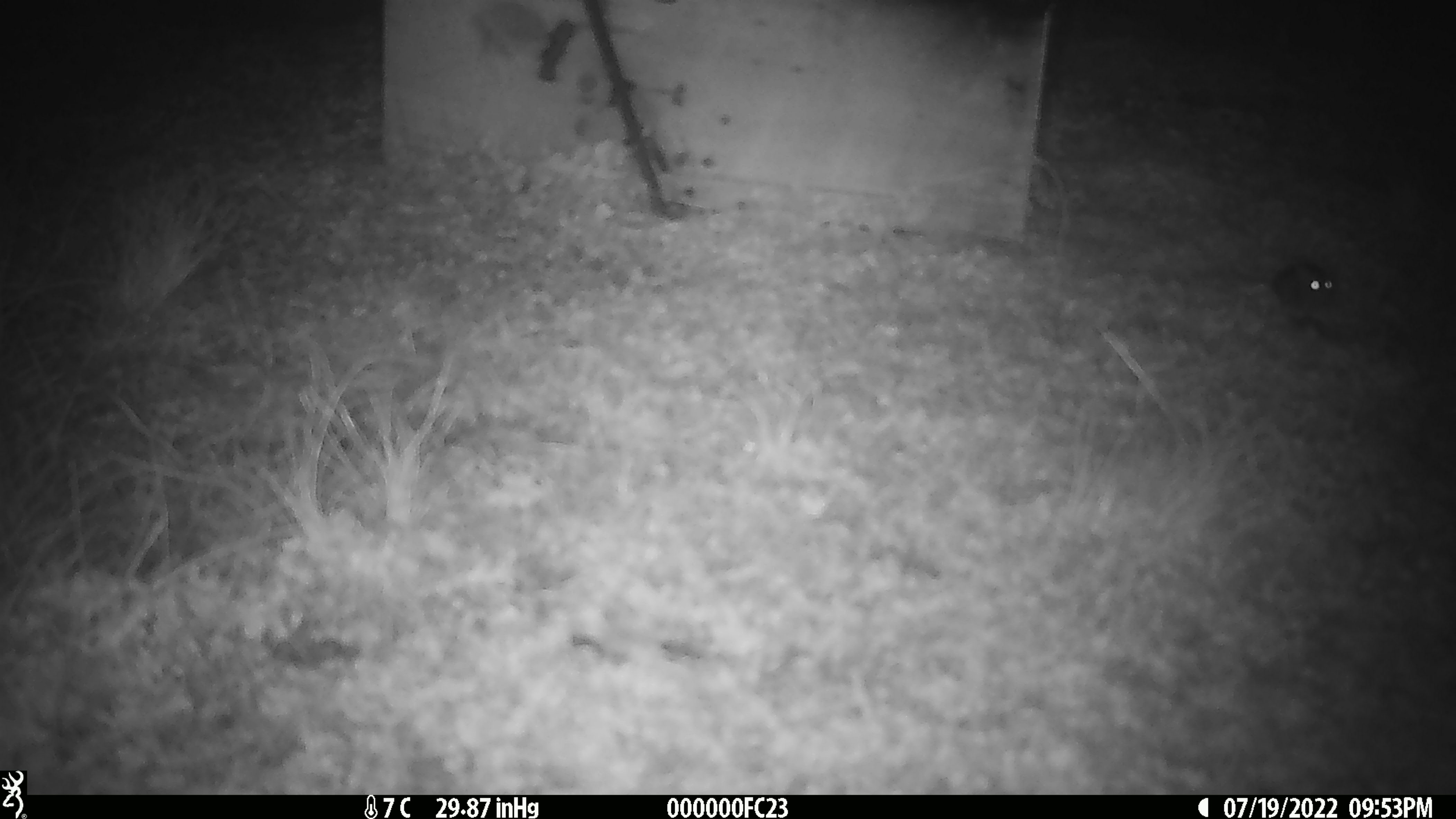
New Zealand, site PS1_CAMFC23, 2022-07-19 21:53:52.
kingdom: Animalia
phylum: Chordata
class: Mammalia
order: Rodentia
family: Muridae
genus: Mus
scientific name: Mus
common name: mouse